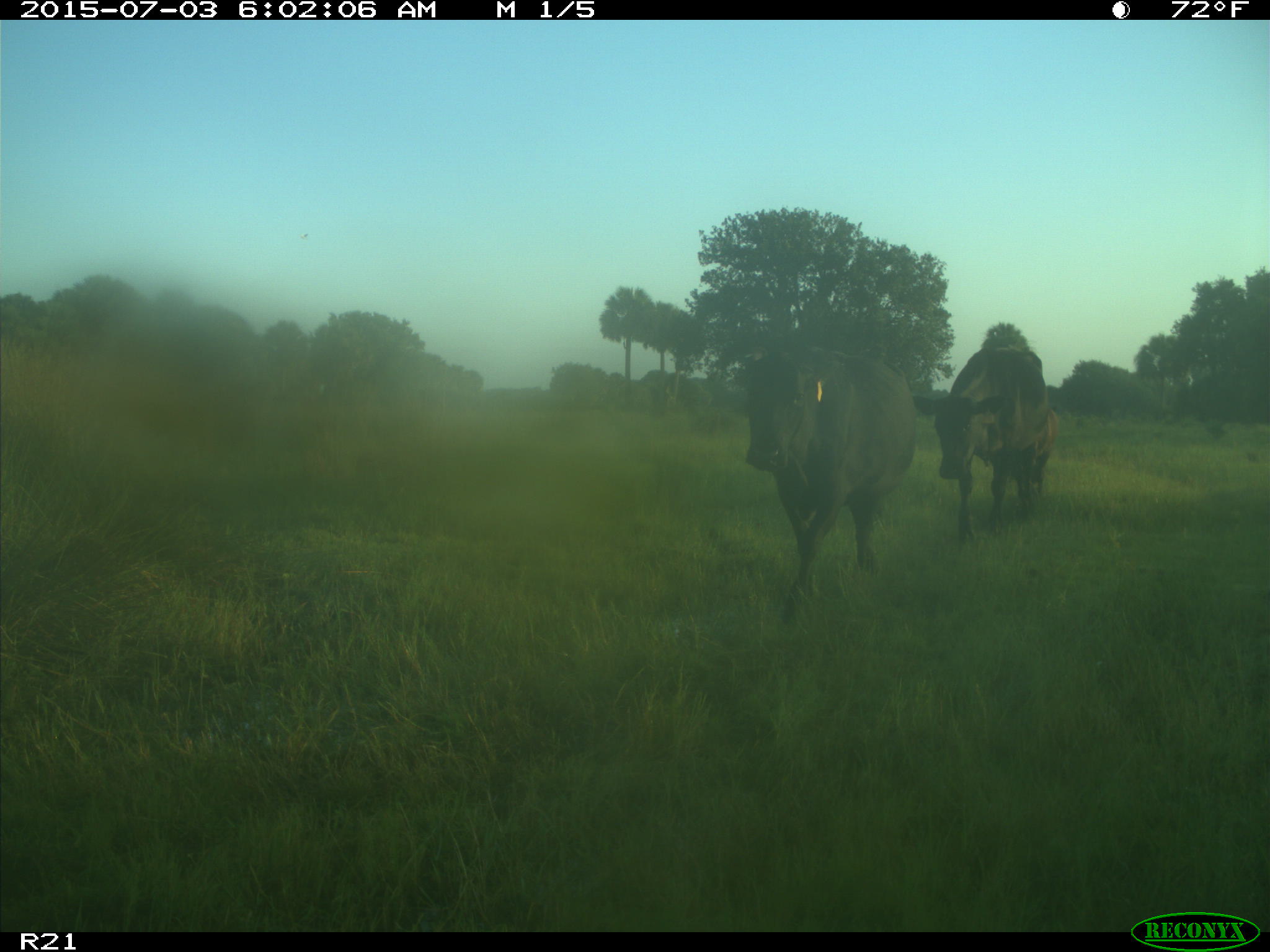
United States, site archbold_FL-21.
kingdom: Animalia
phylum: Chordata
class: Mammalia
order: Artiodactyla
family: Bovidae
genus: Bos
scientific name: Bos taurus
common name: domestic cow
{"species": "Bos taurus (domestic cow)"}